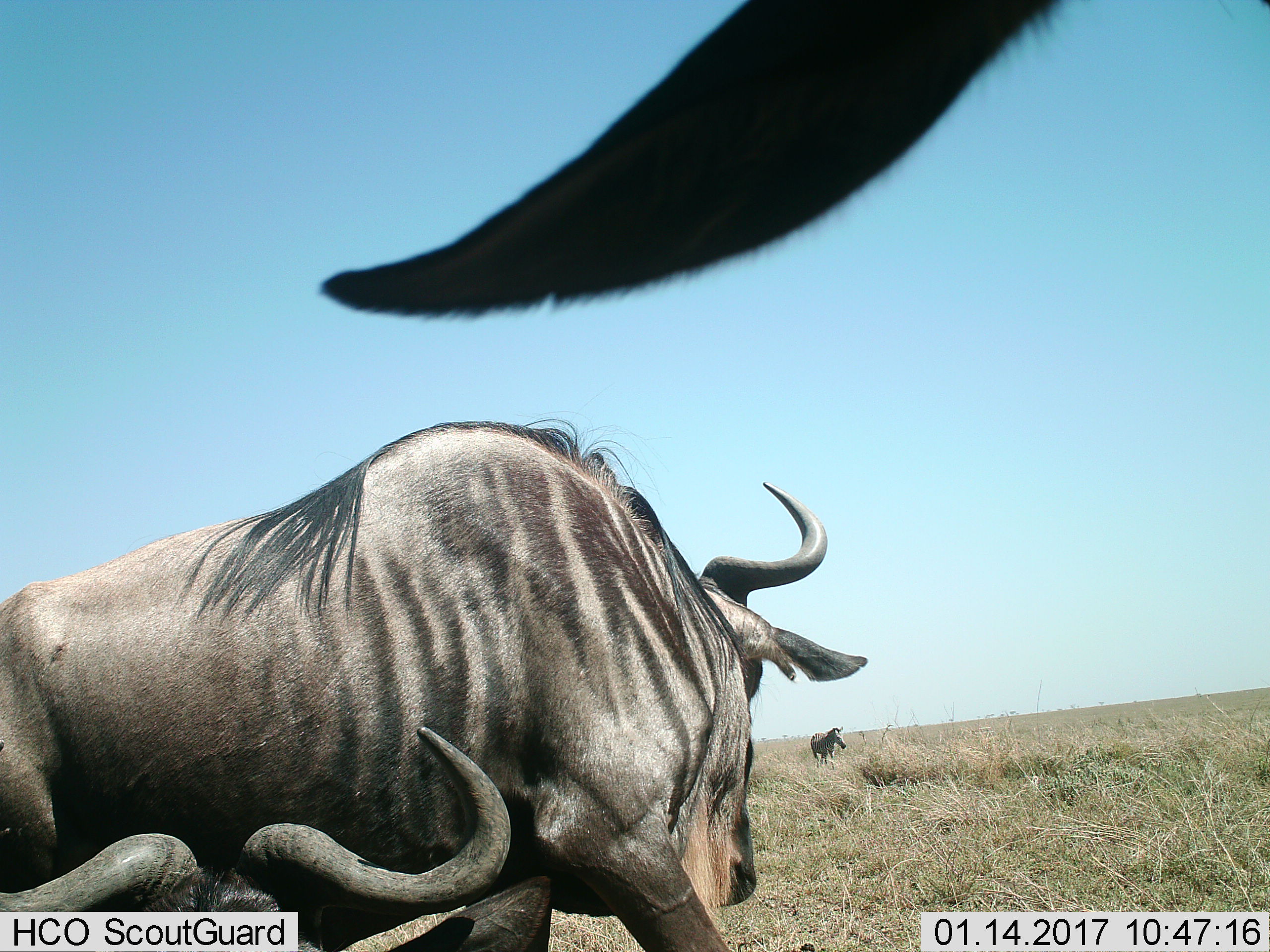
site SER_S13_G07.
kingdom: Animalia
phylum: Chordata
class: Mammalia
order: Artiodactyla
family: Bovidae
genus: Connochaetes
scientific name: Connochaetes taurinus taurinus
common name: blue wildebeest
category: wildebeestblue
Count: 3.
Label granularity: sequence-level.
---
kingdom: Animalia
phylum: Chordata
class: Mammalia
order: Perissodactyla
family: Equidae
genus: Equus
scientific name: Equus quagga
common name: plains zebra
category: zebraplains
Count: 1.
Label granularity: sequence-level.